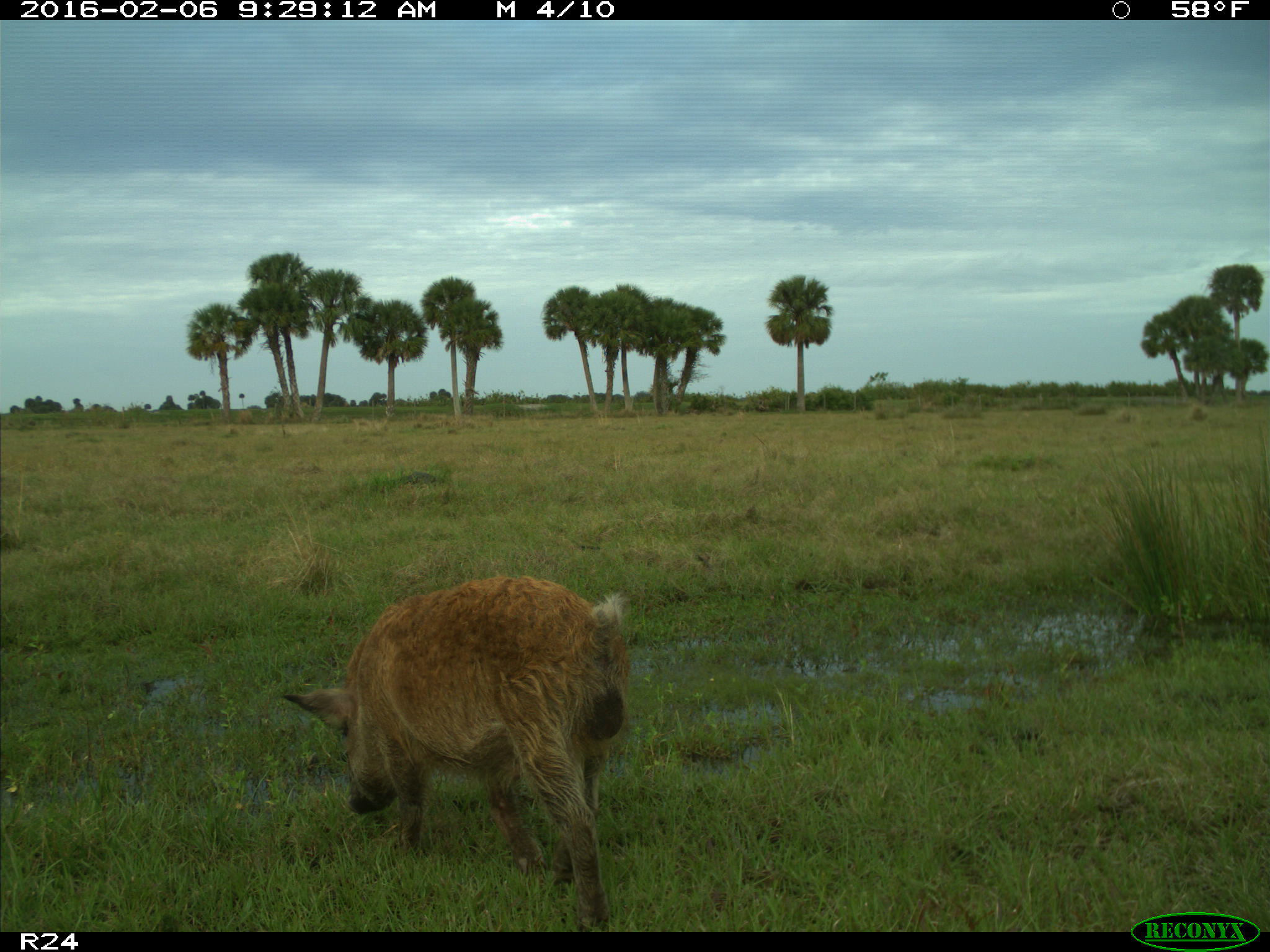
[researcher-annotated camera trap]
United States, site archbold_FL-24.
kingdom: Animalia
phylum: Chordata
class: Mammalia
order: Artiodactyla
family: Suidae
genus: Sus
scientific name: Sus scrofa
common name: wild boar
Sus scrofa (wild boar).